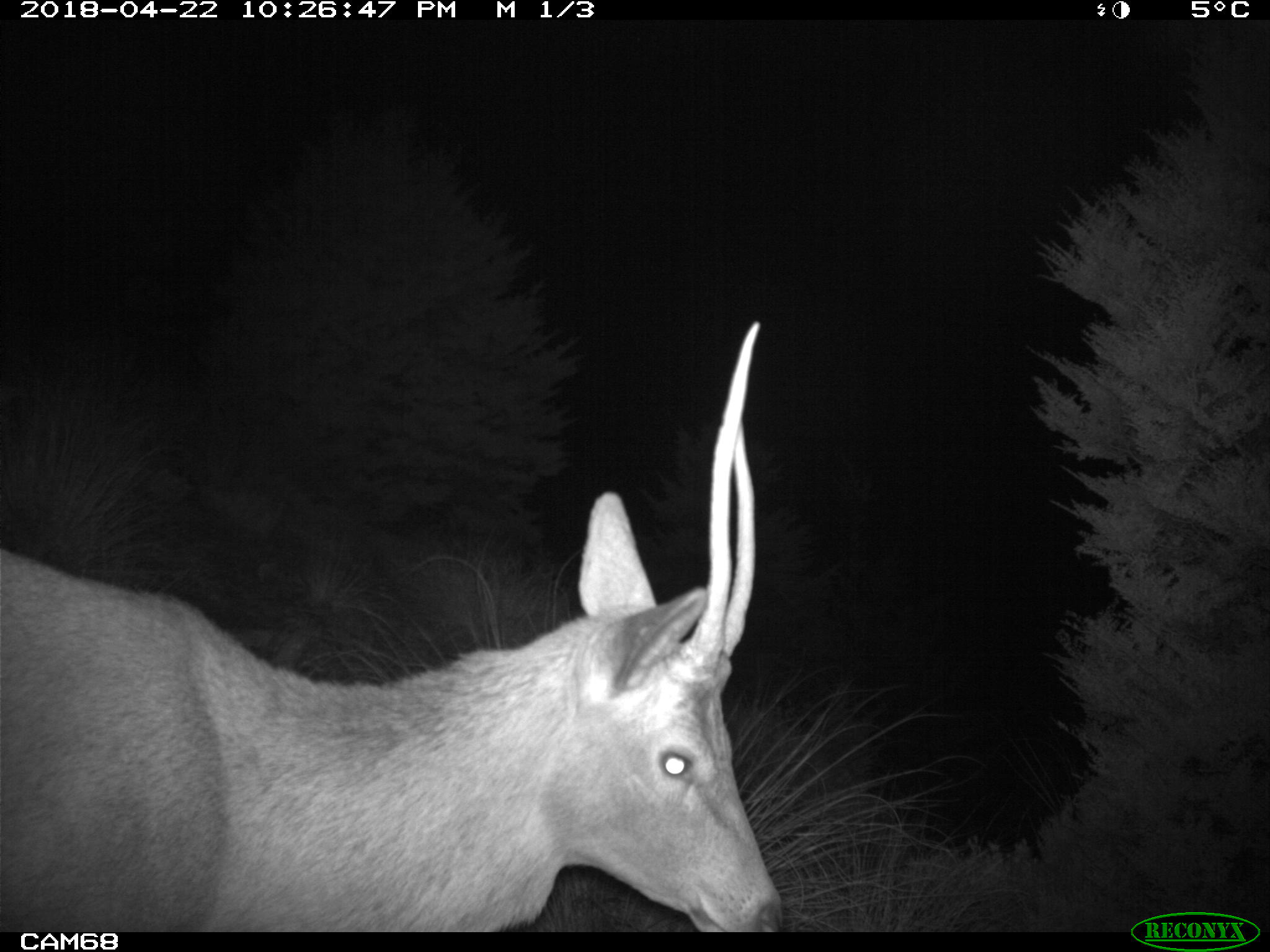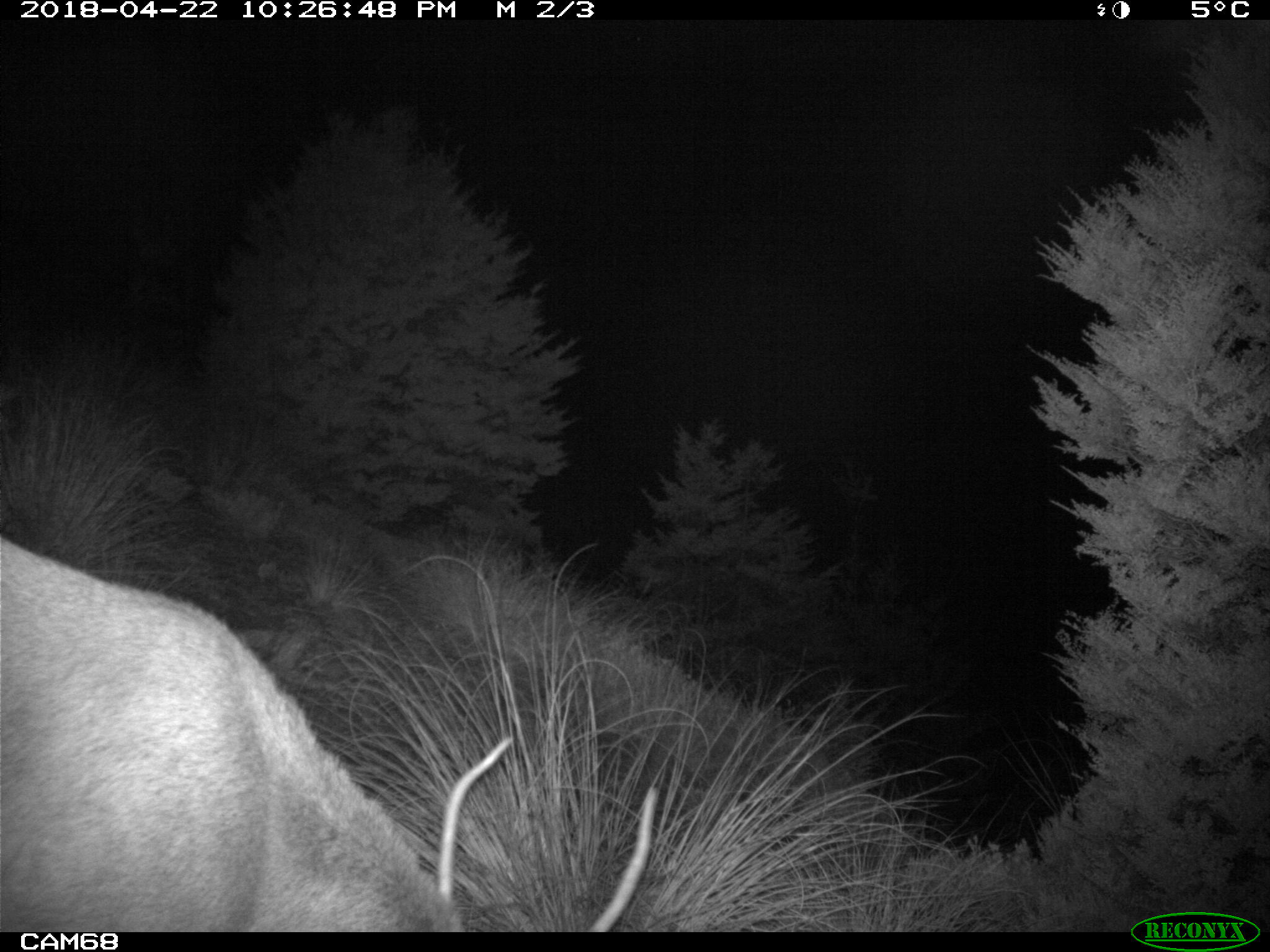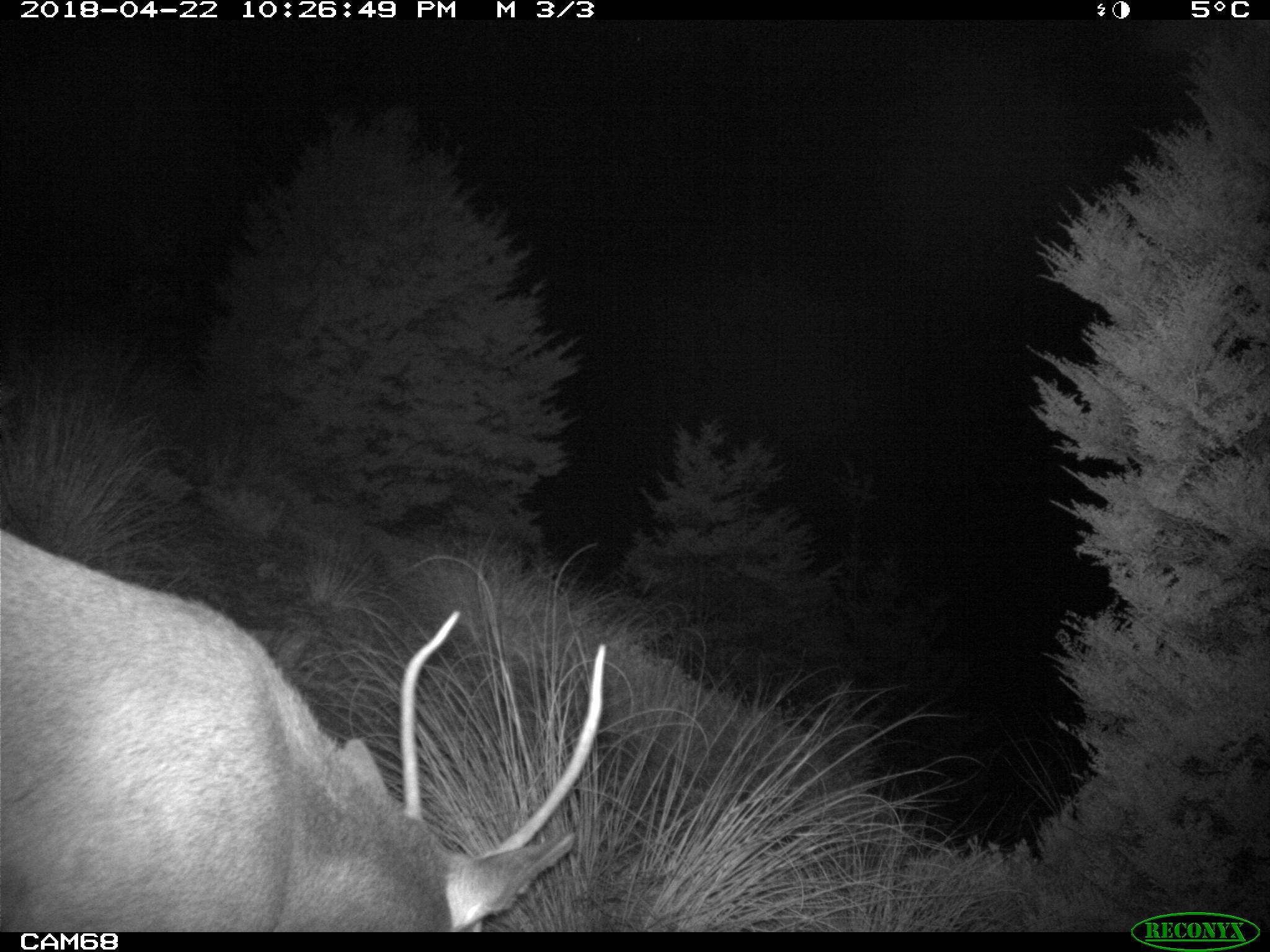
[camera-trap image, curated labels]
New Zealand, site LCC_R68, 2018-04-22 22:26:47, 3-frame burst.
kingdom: Animalia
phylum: Chordata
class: Mammalia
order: Artiodactyla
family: Cervidae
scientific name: Cervidae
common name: deer